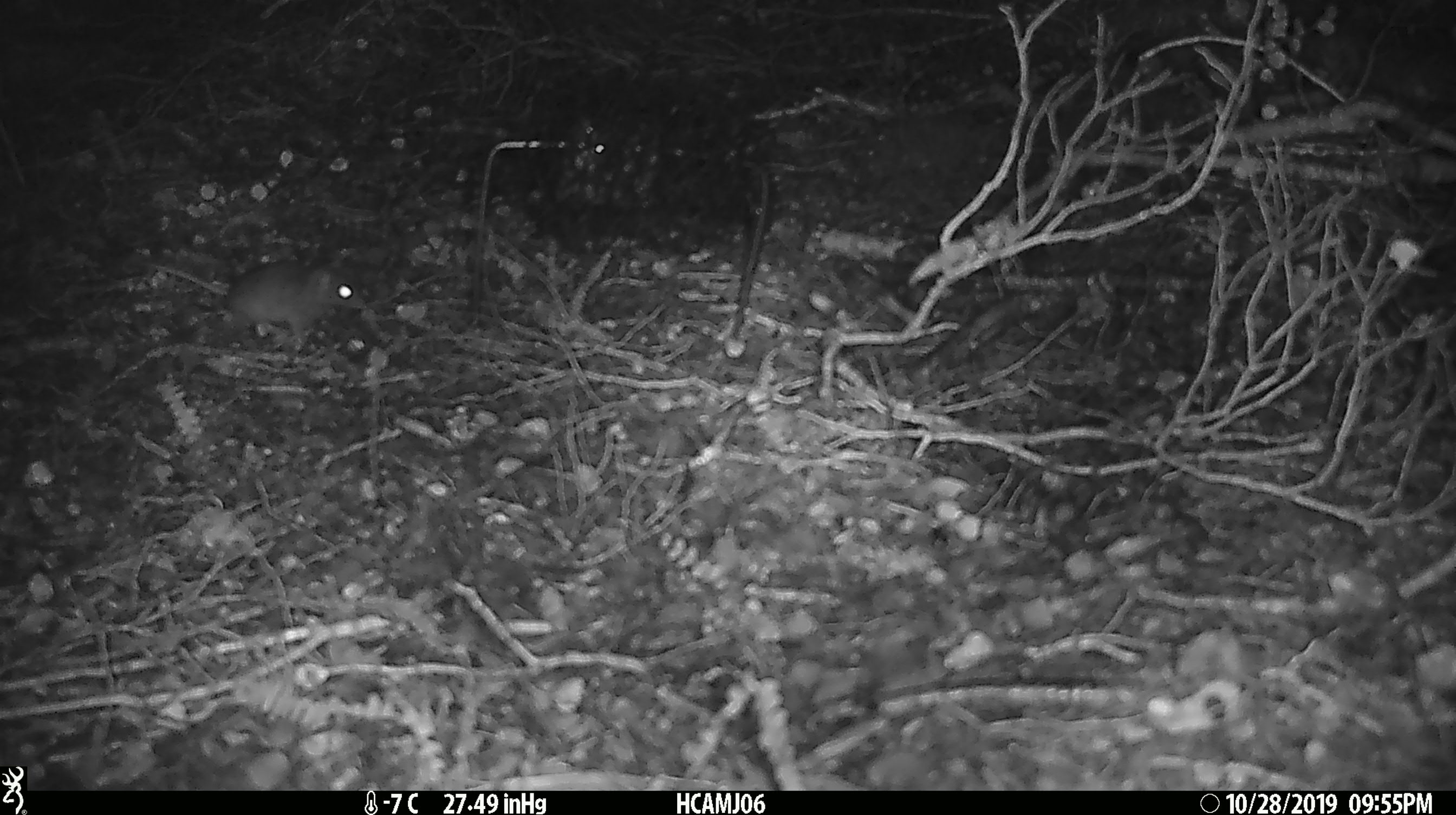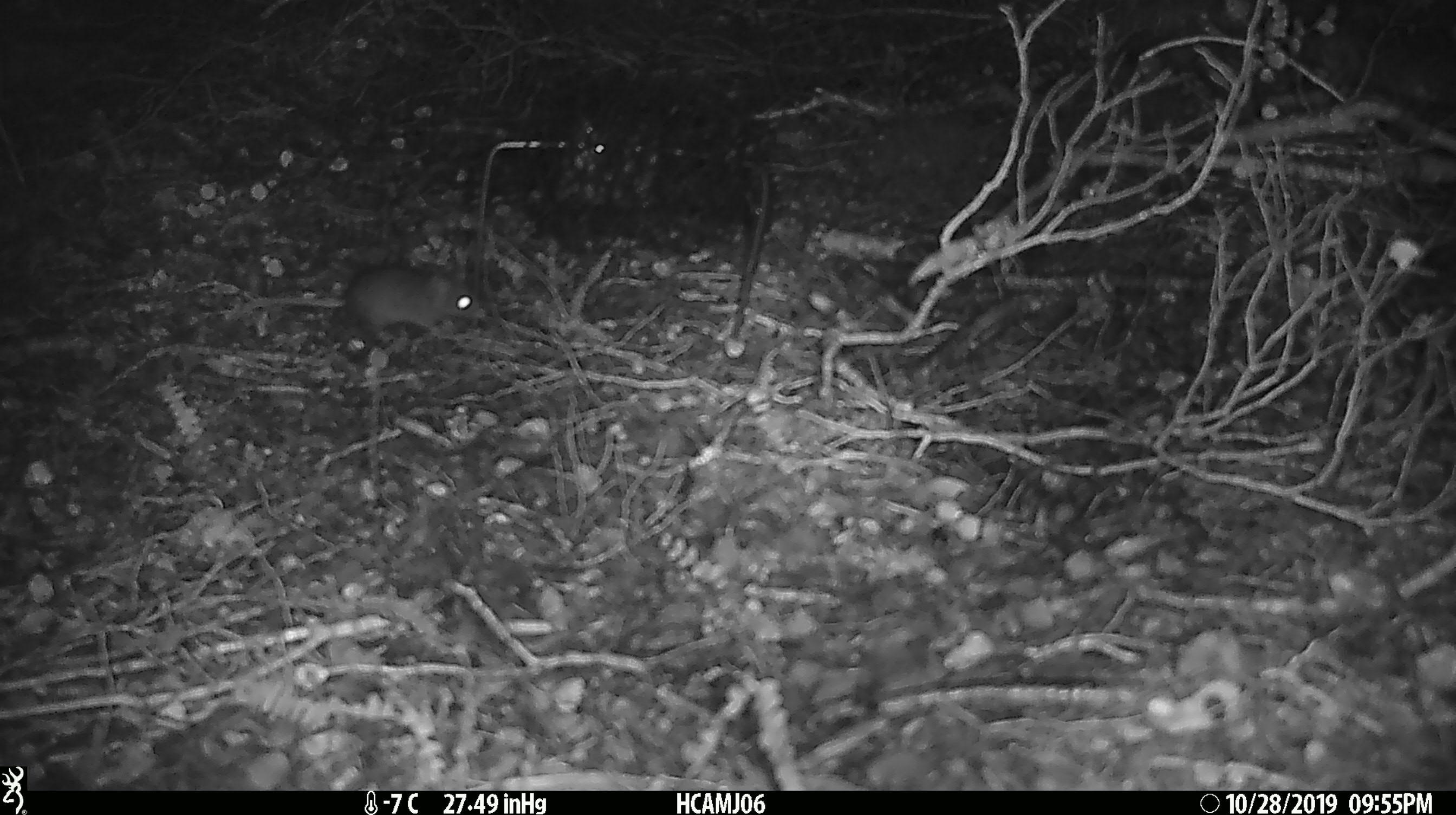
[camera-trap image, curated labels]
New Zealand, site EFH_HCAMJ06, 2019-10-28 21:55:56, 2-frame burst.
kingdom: Animalia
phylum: Chordata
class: Mammalia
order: Rodentia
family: Muridae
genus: Mus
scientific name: Mus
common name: mouse